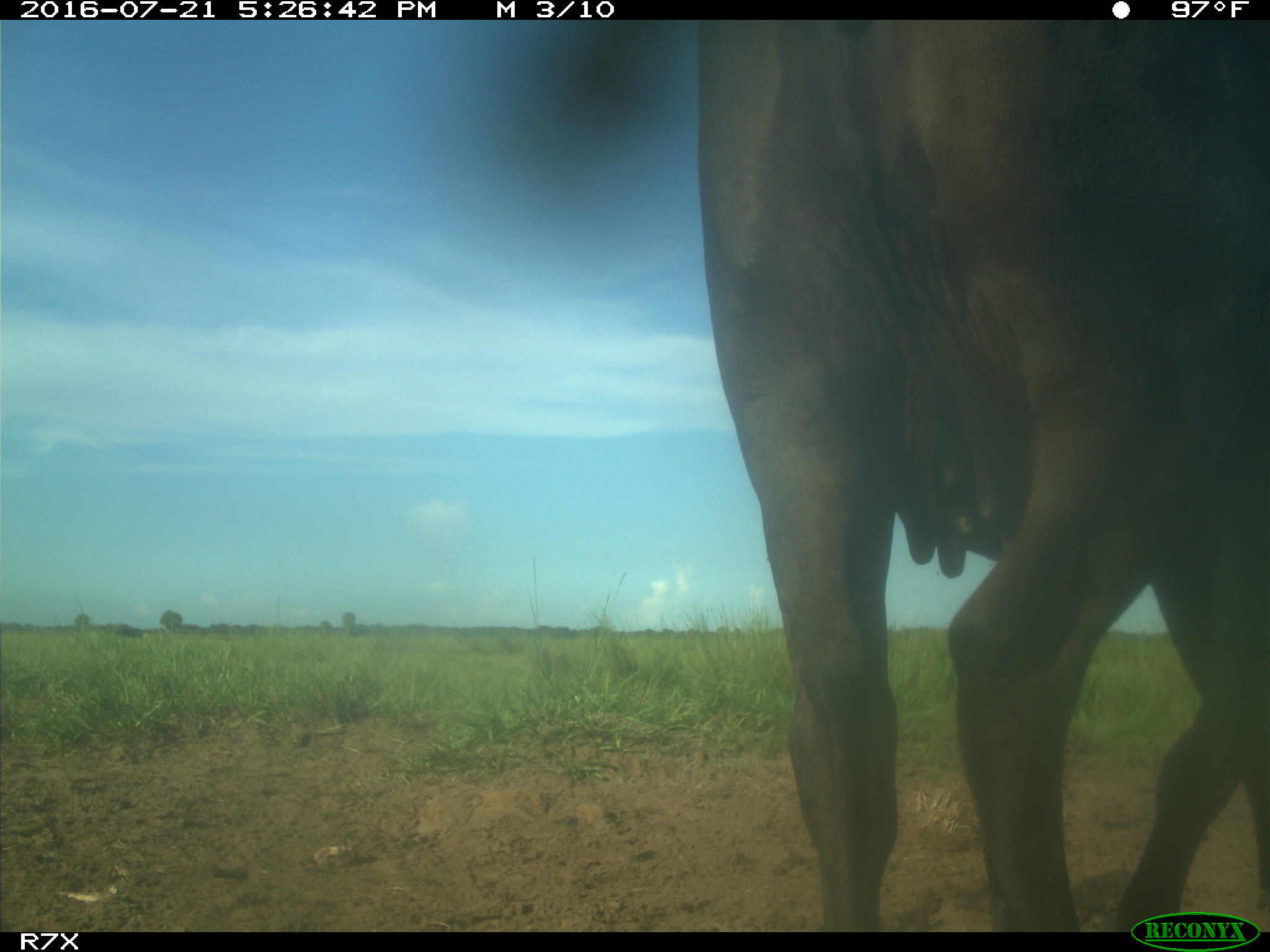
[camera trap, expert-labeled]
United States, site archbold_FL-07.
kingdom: Animalia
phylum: Chordata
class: Mammalia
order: Artiodactyla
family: Bovidae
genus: Bos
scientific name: Bos taurus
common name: domestic cow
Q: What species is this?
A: Bos taurus (domestic cow).